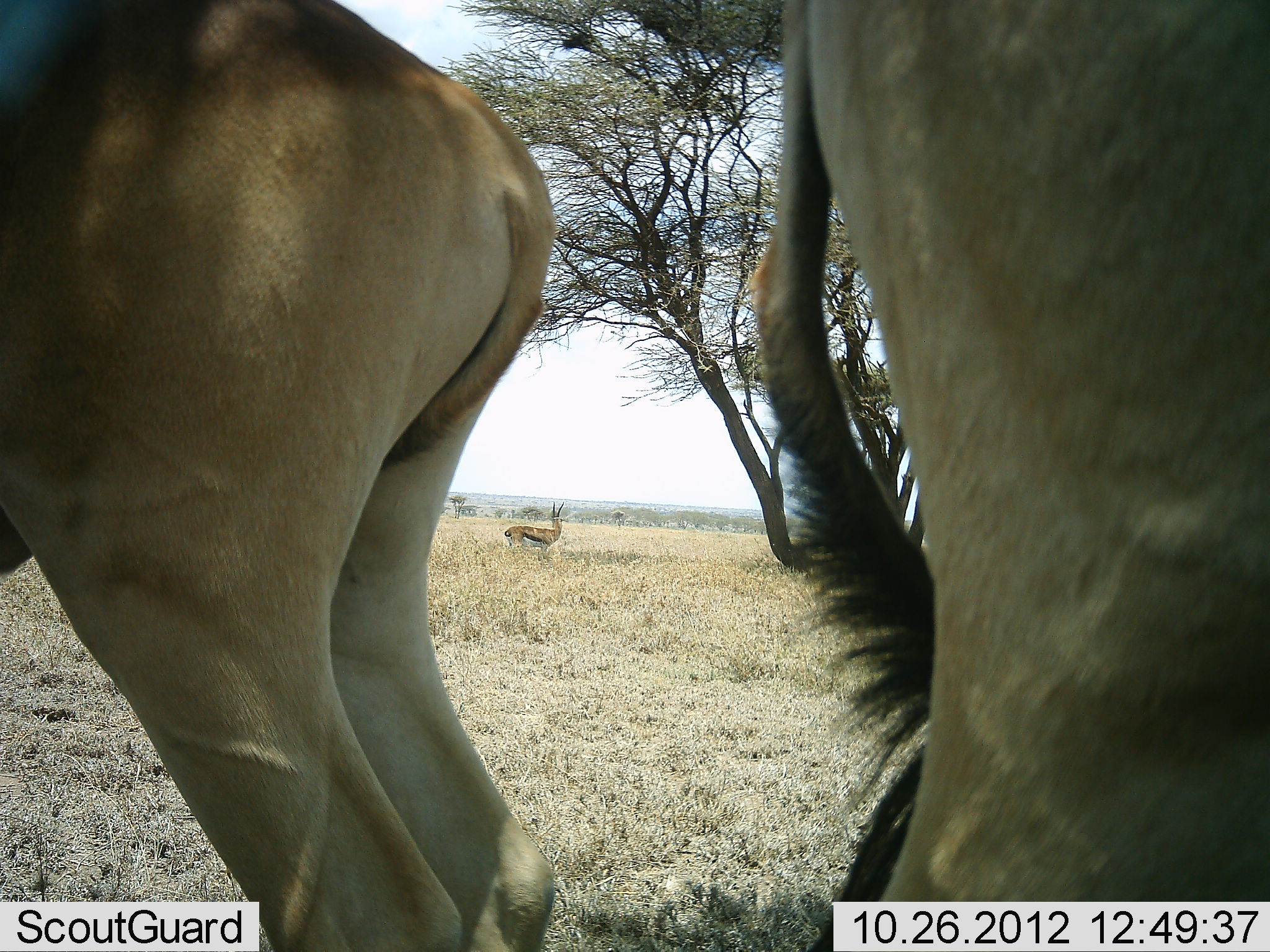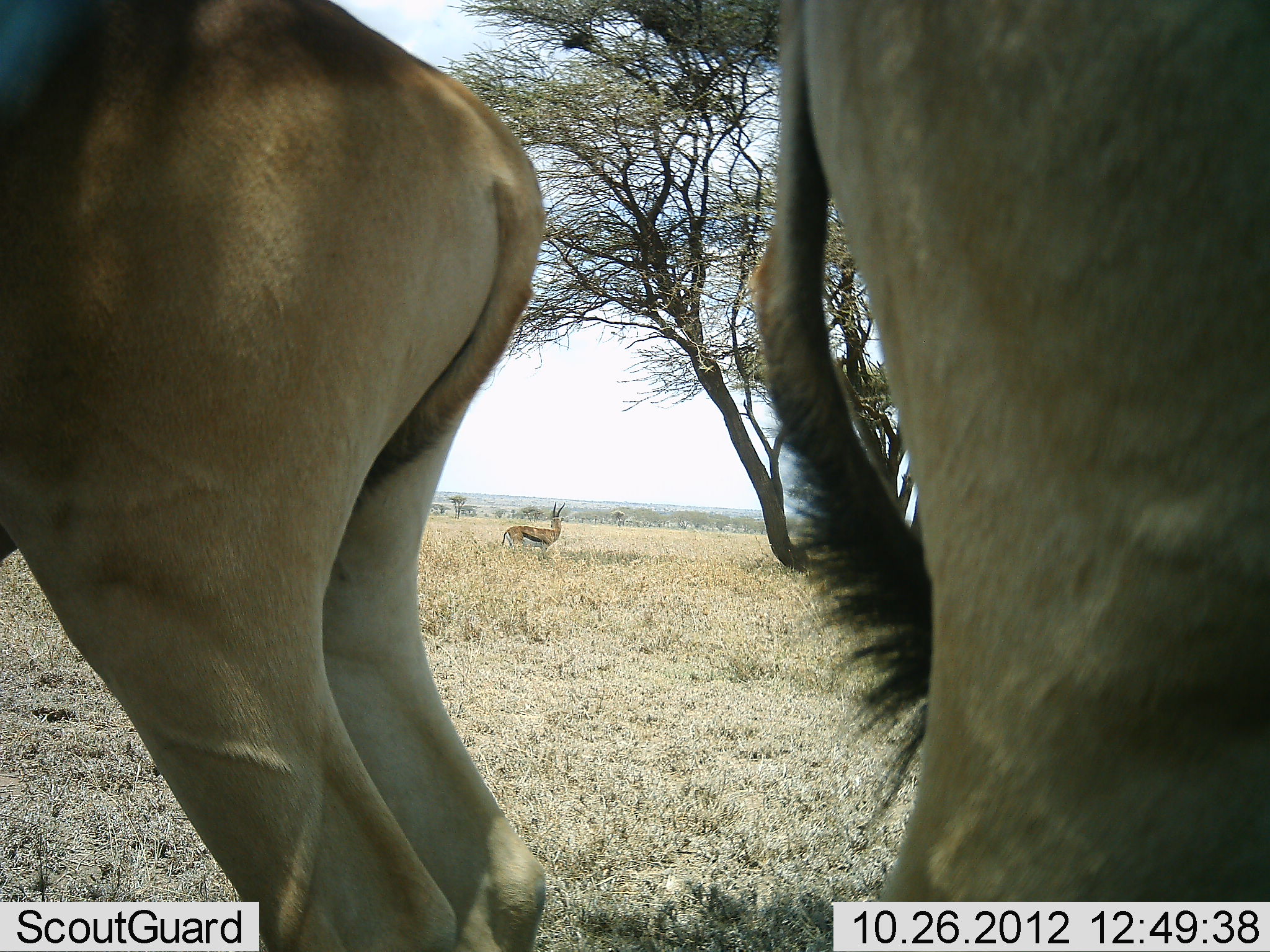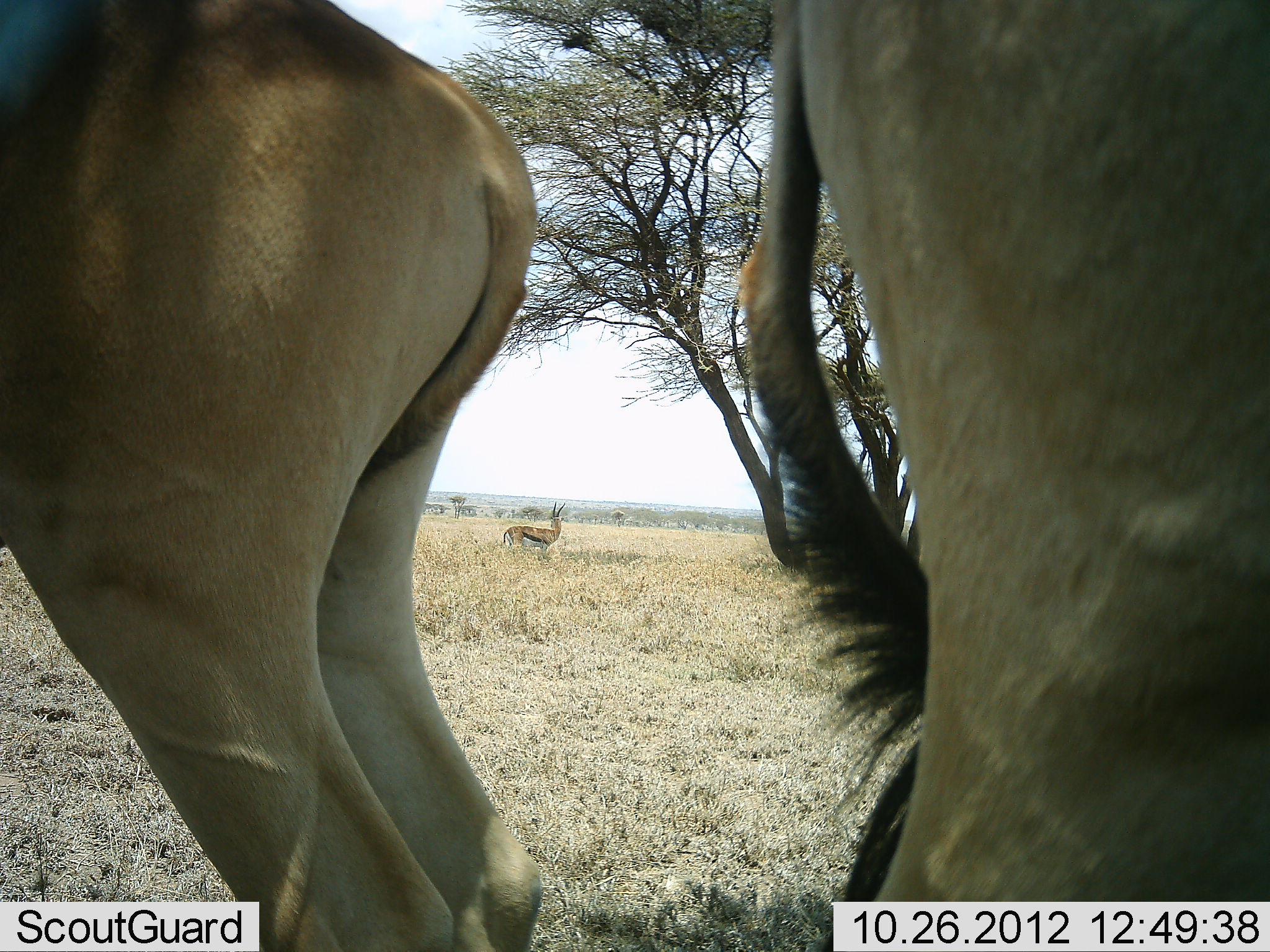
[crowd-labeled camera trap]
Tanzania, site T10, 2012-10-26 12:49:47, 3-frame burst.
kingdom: Animalia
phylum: Chordata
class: Mammalia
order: Artiodactyla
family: Bovidae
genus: Eudorcas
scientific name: Eudorcas thomsonii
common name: thomson's gazelle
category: gazellethomsons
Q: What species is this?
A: Gazellethomsons (thomson's gazelle) (Eudorcas thomsonii).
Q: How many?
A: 1.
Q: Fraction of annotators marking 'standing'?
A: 100%.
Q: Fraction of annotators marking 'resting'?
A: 0%.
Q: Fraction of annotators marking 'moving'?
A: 0%.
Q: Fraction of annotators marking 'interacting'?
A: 0%.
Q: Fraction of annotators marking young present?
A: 0%.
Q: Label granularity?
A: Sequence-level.